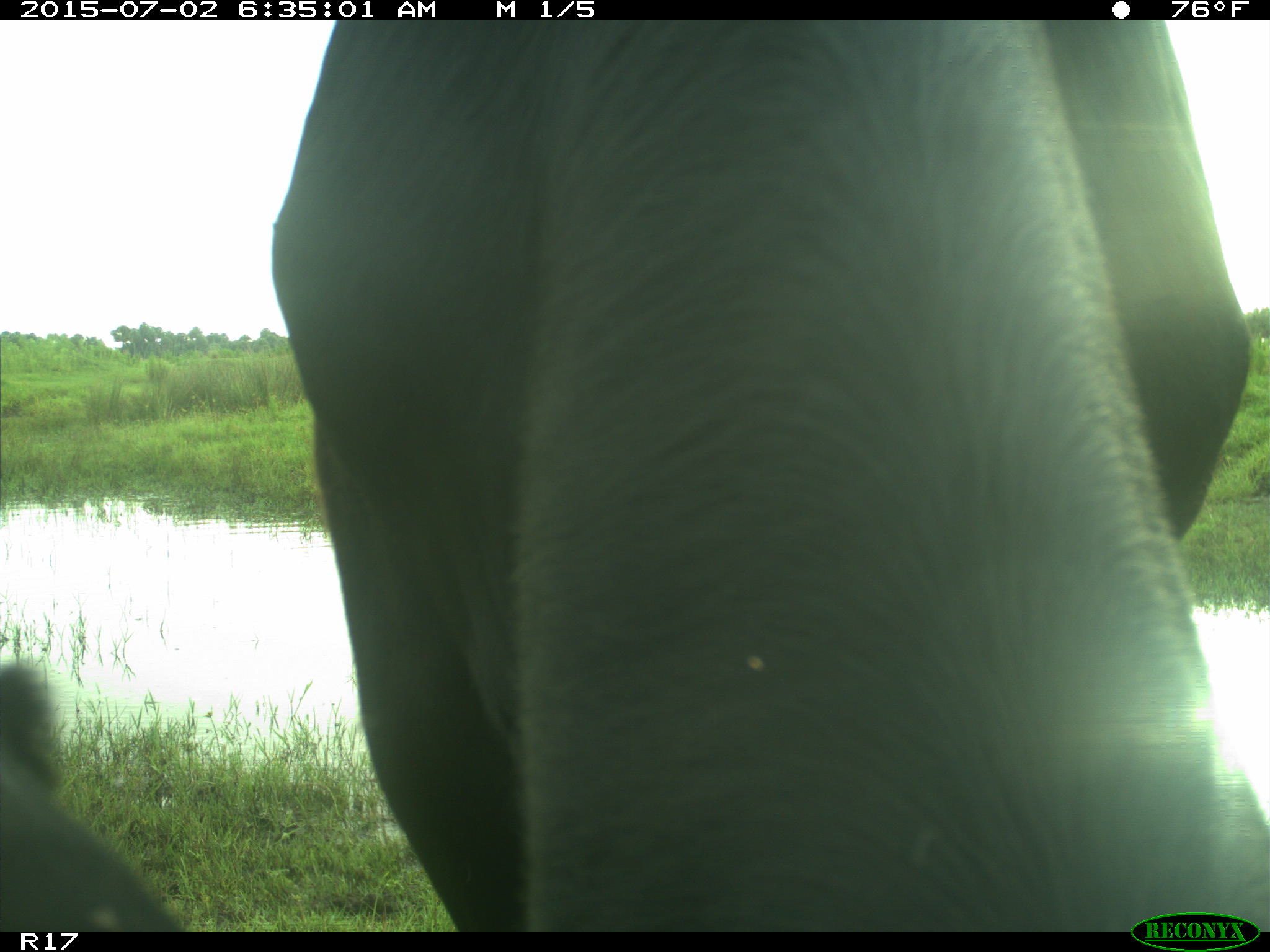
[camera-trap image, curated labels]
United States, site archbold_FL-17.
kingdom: Animalia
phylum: Chordata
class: Mammalia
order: Artiodactyla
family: Bovidae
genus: Bos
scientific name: Bos taurus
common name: domestic cow